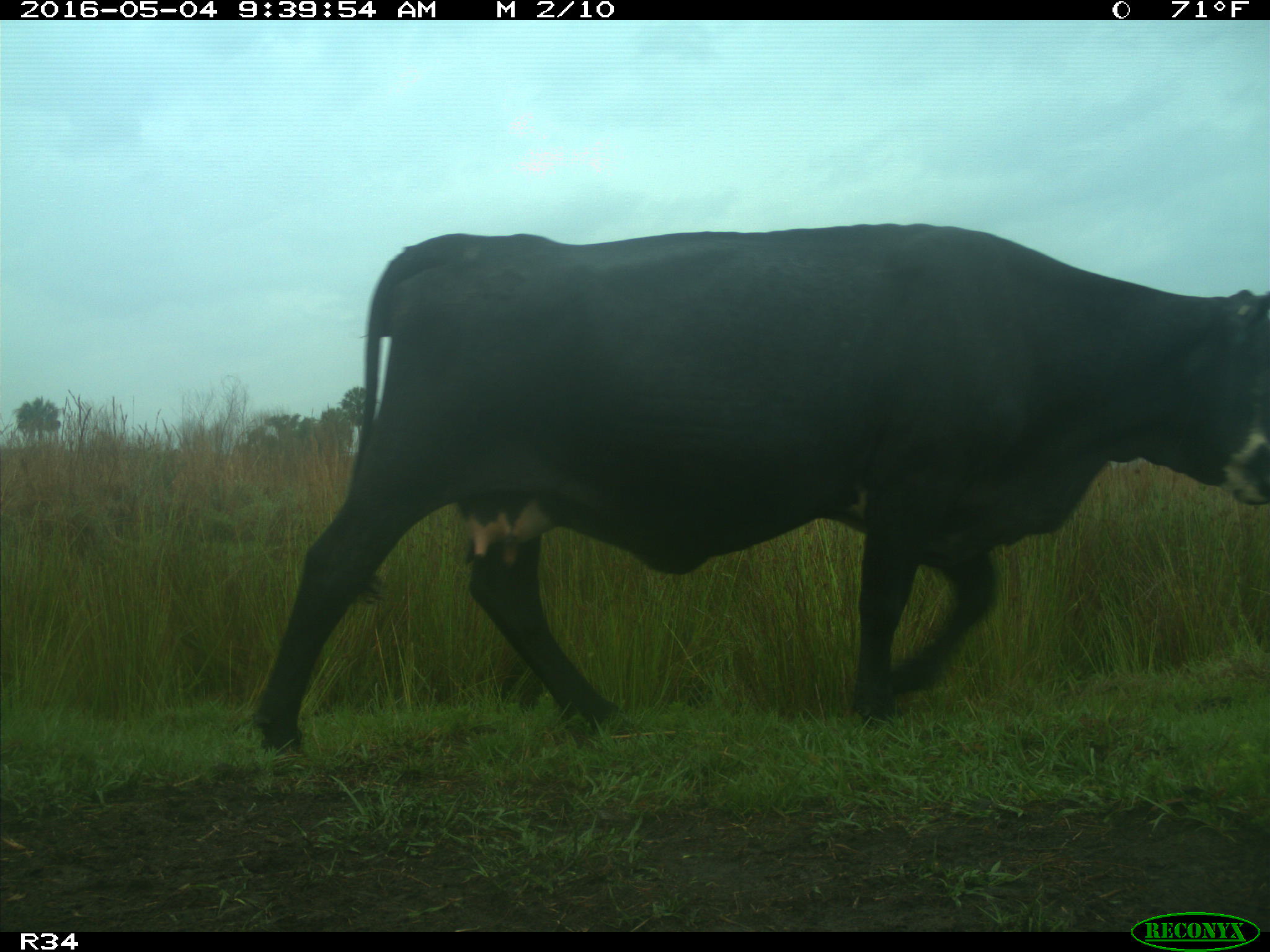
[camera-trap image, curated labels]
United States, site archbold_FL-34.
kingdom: Animalia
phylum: Chordata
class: Mammalia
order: Artiodactyla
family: Bovidae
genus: Bos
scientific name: Bos taurus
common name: domestic cow